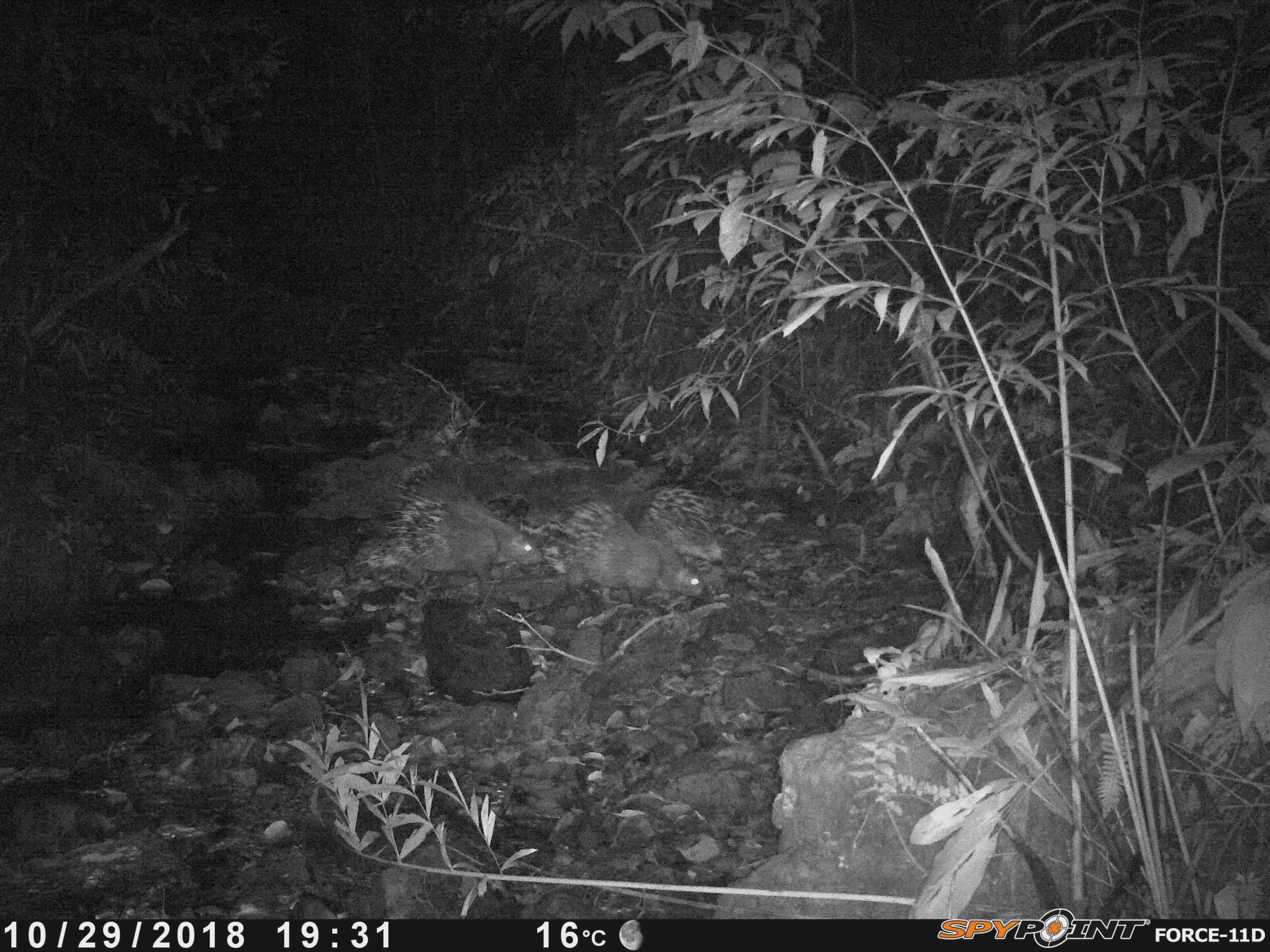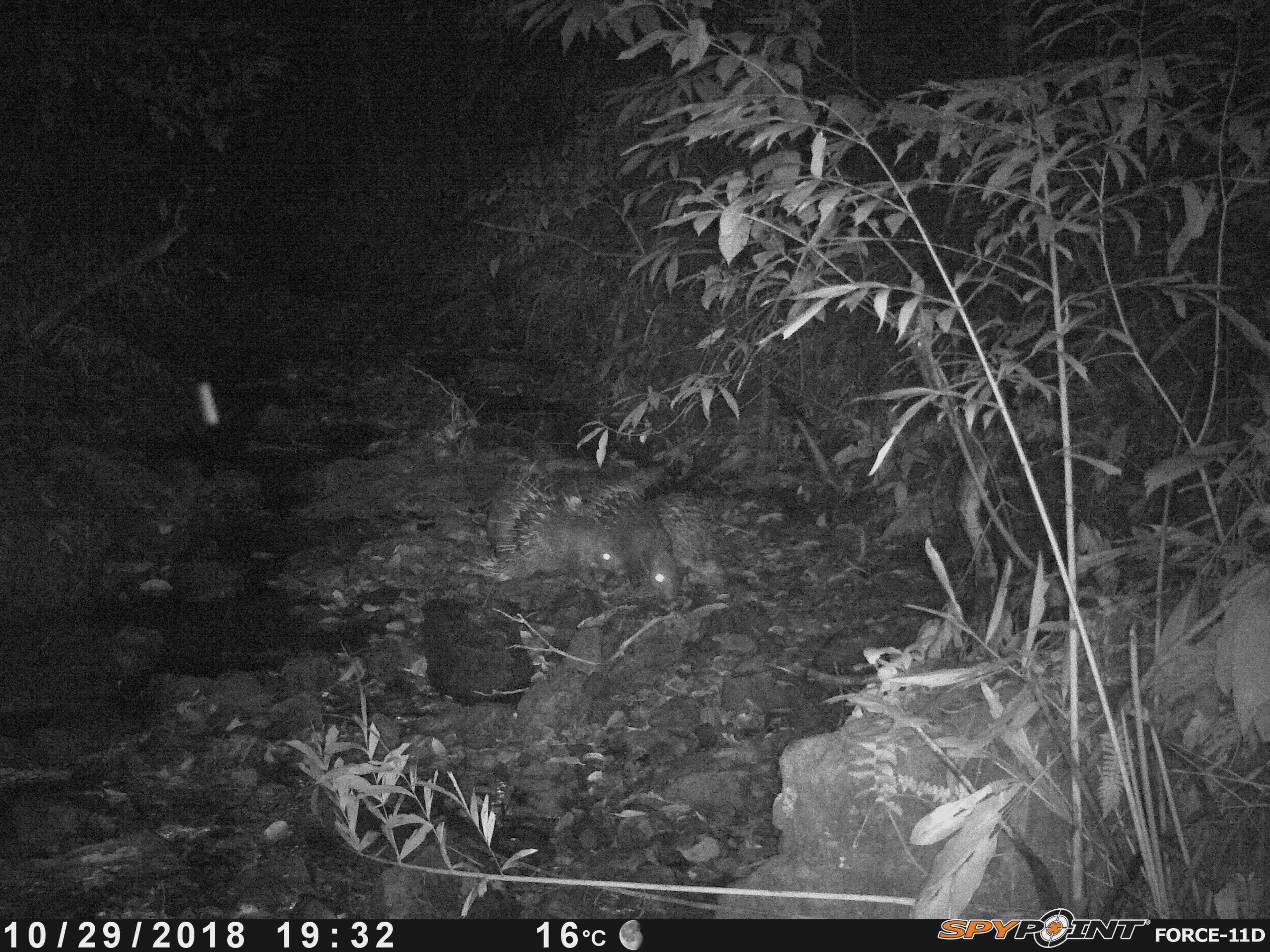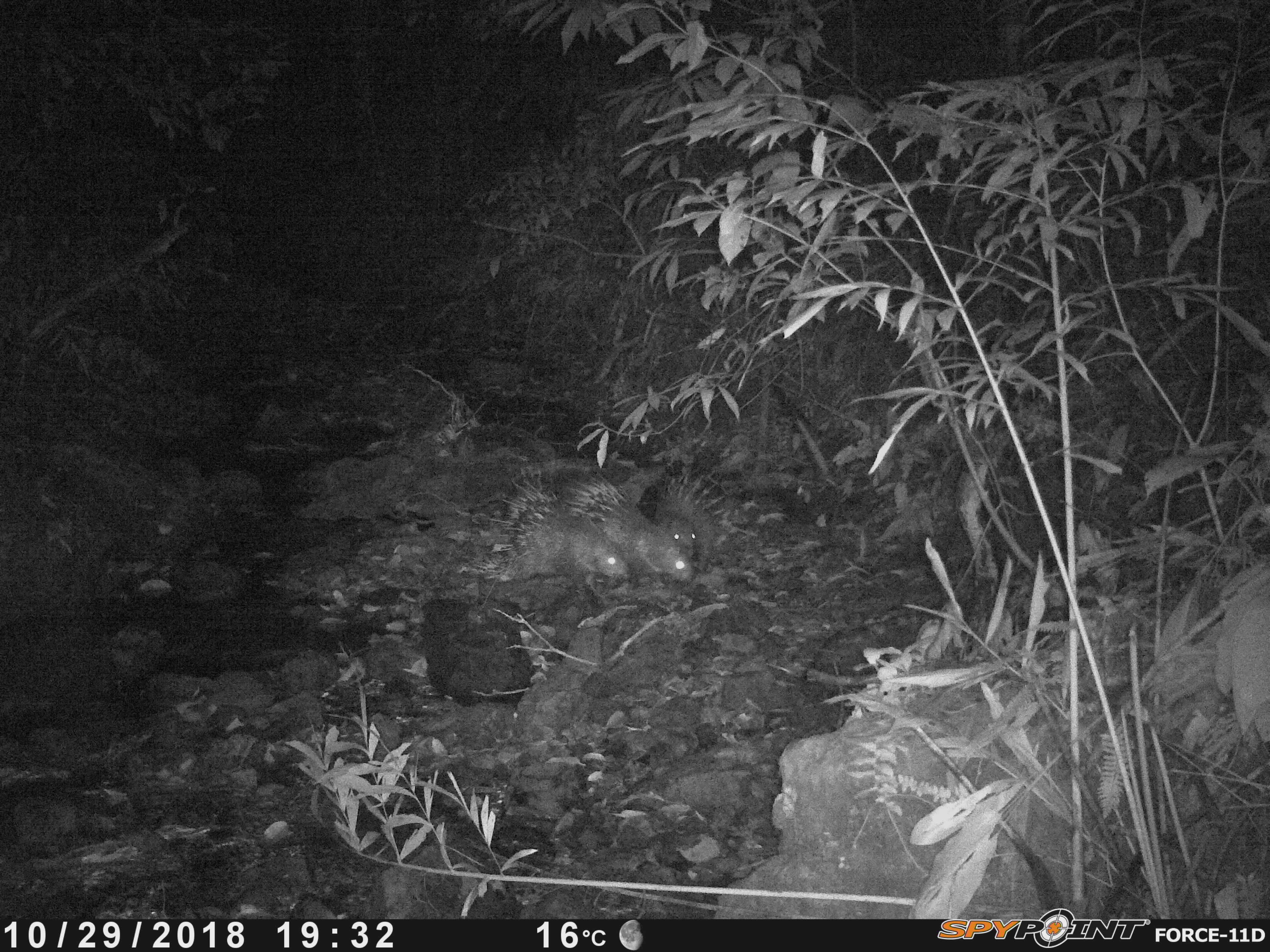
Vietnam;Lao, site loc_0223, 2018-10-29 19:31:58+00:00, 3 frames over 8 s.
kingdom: Animalia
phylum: Chordata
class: Mammalia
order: Rodentia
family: Hystricidae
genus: Hystrix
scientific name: Hystrix brachyura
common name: malayan porcupine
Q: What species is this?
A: Malayan porcupine (Hystrix brachyura).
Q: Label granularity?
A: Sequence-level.